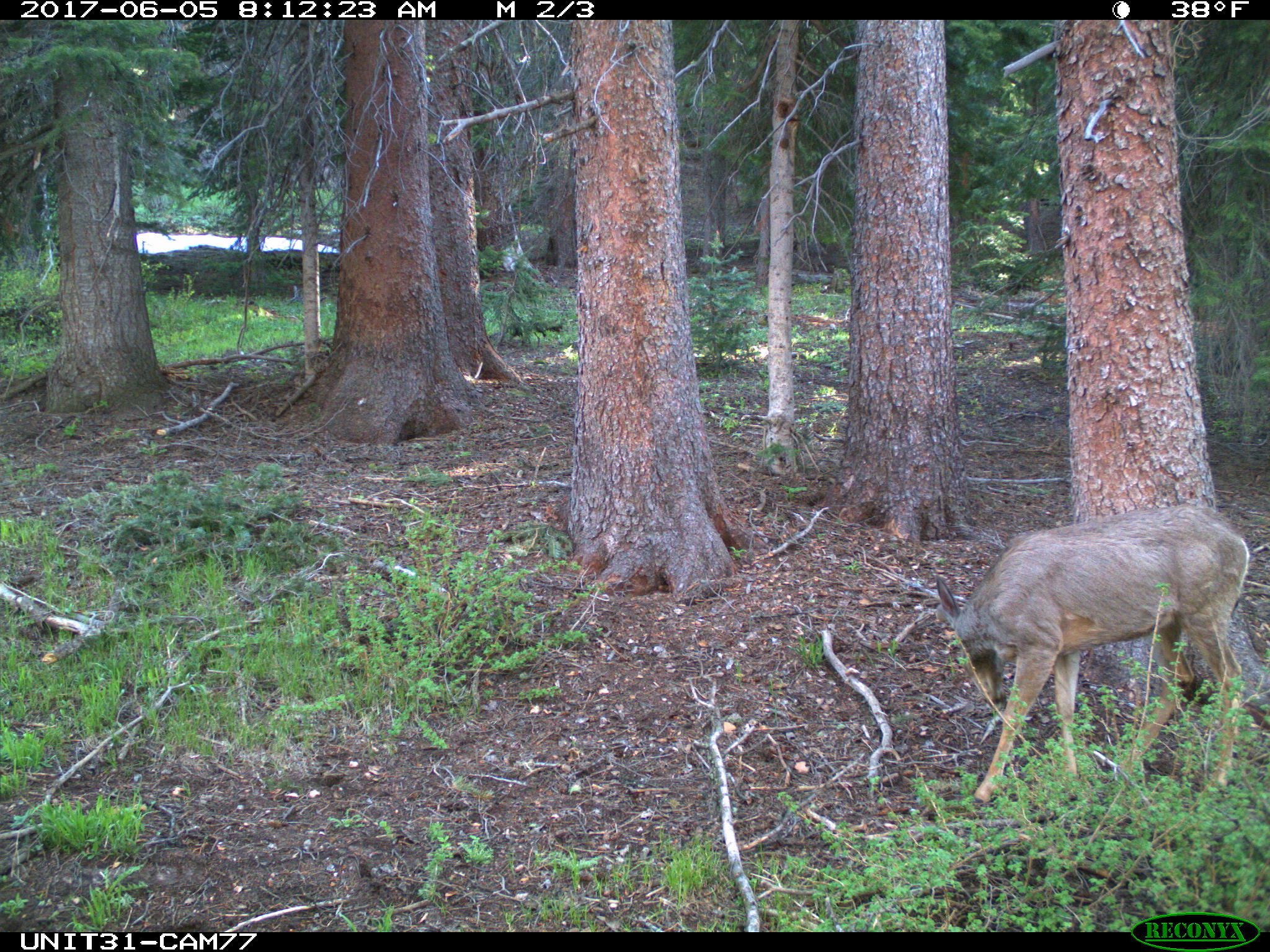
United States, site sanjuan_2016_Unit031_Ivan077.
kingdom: Animalia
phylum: Chordata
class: Mammalia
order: Artiodactyla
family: Cervidae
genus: Odocoileus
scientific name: Odocoileus hemionus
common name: mule deer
Odocoileus hemionus (mule deer).